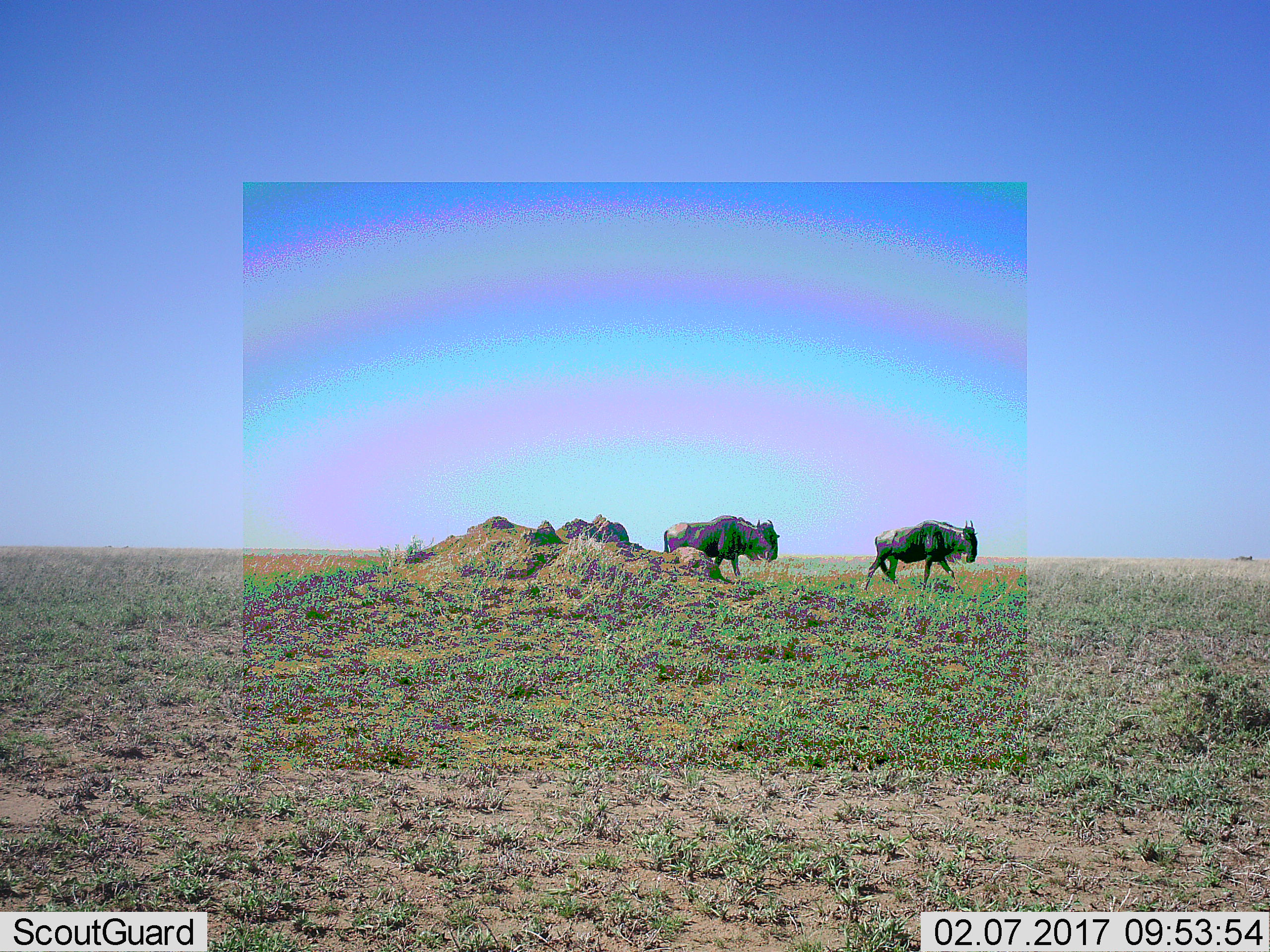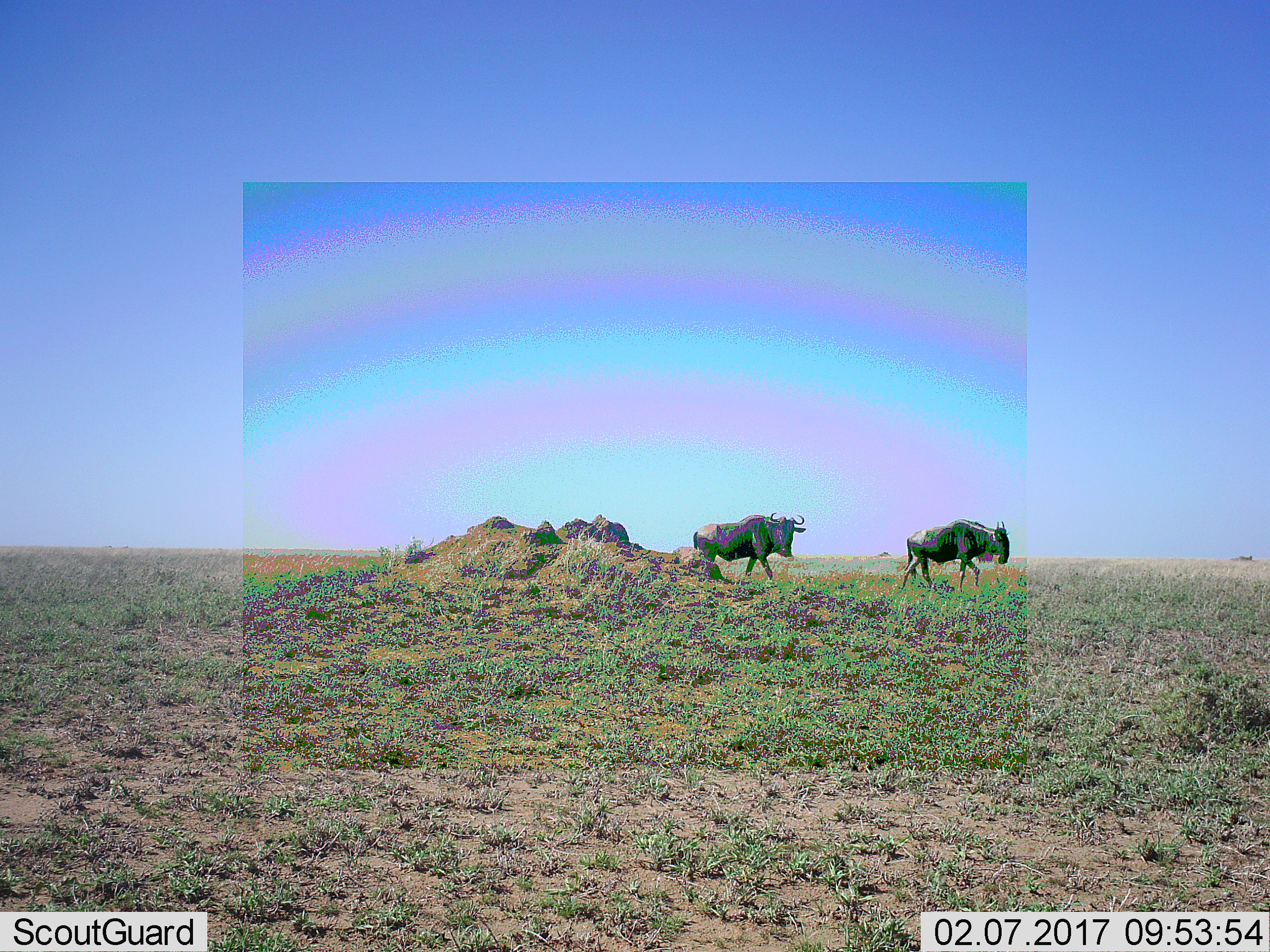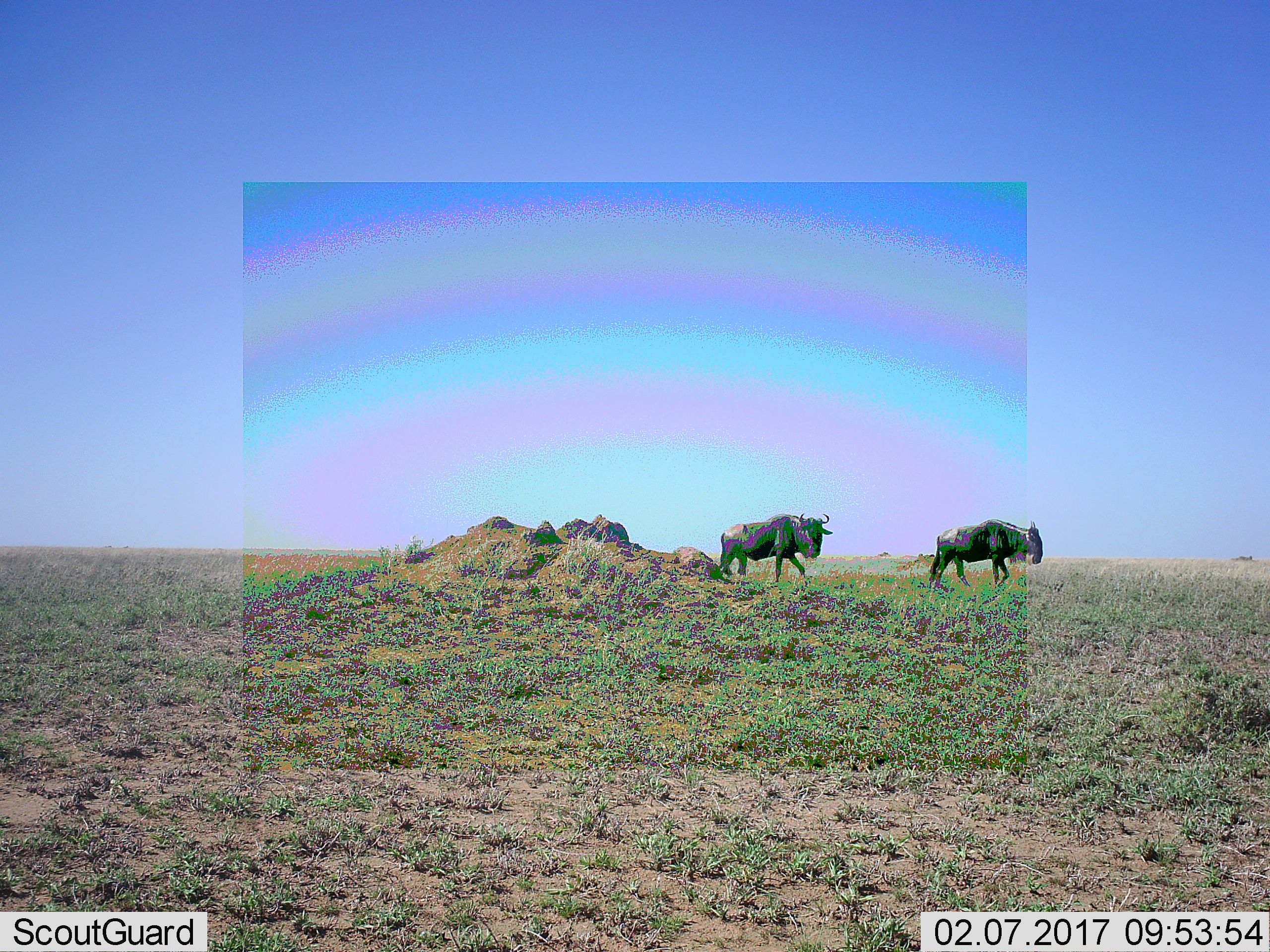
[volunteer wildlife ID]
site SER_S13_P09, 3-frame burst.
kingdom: Animalia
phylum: Chordata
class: Mammalia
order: Artiodactyla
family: Bovidae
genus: Connochaetes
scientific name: Connochaetes taurinus taurinus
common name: blue wildebeest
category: wildebeestblue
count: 2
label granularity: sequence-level